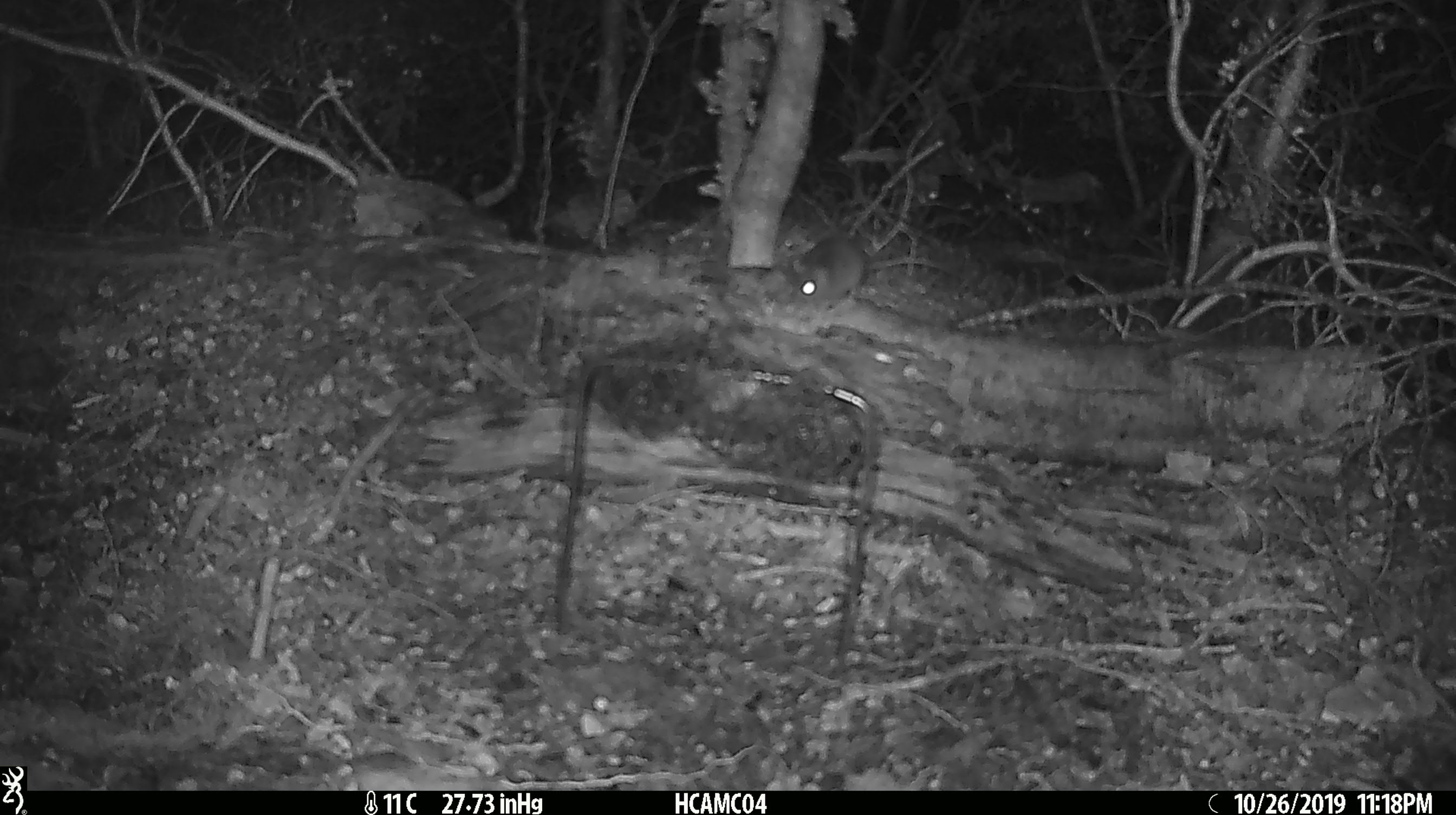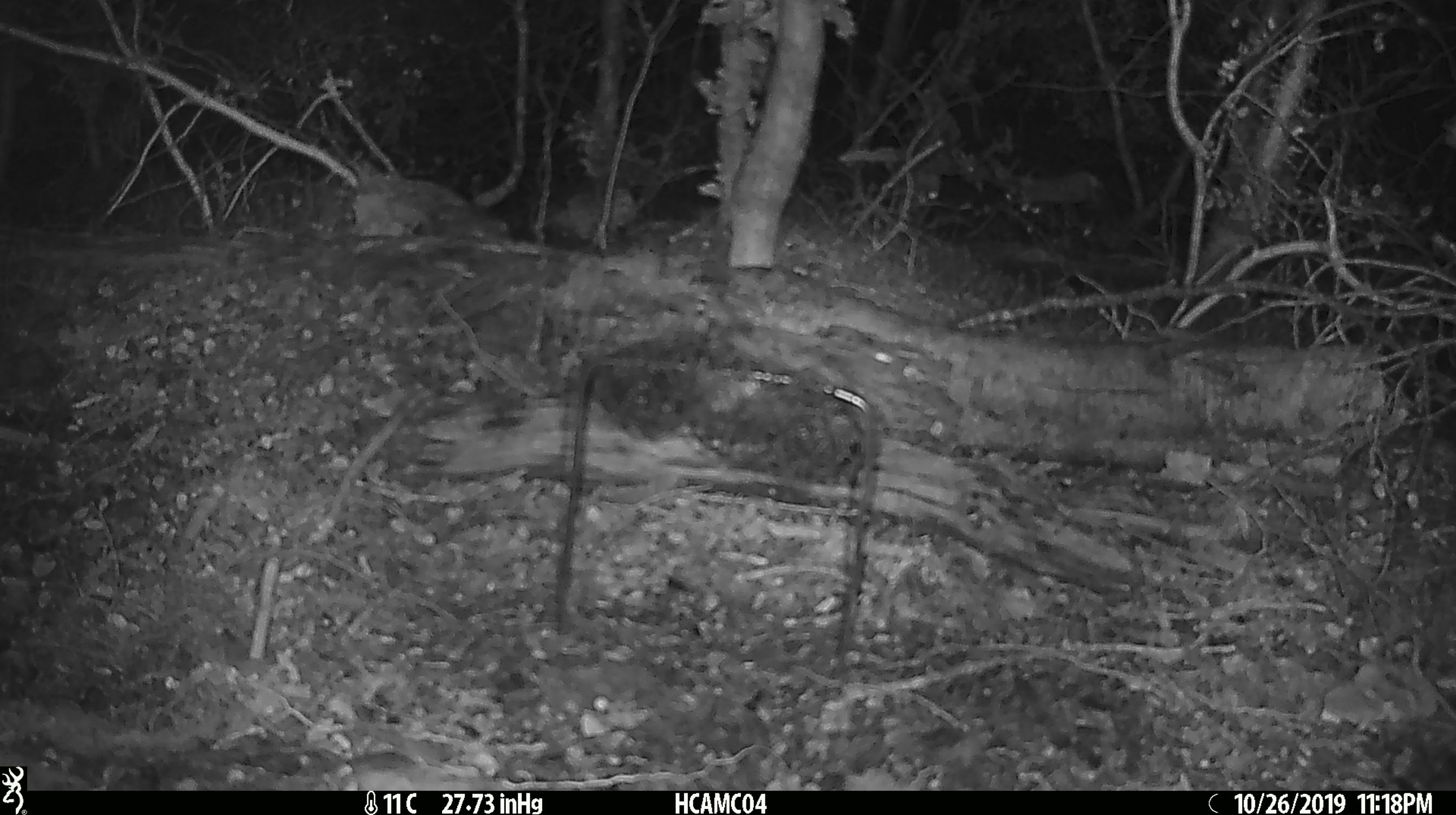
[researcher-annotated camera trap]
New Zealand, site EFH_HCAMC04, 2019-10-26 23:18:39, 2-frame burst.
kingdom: Animalia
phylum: Chordata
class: Mammalia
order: Rodentia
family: Muridae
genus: Mus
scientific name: Mus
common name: mouse